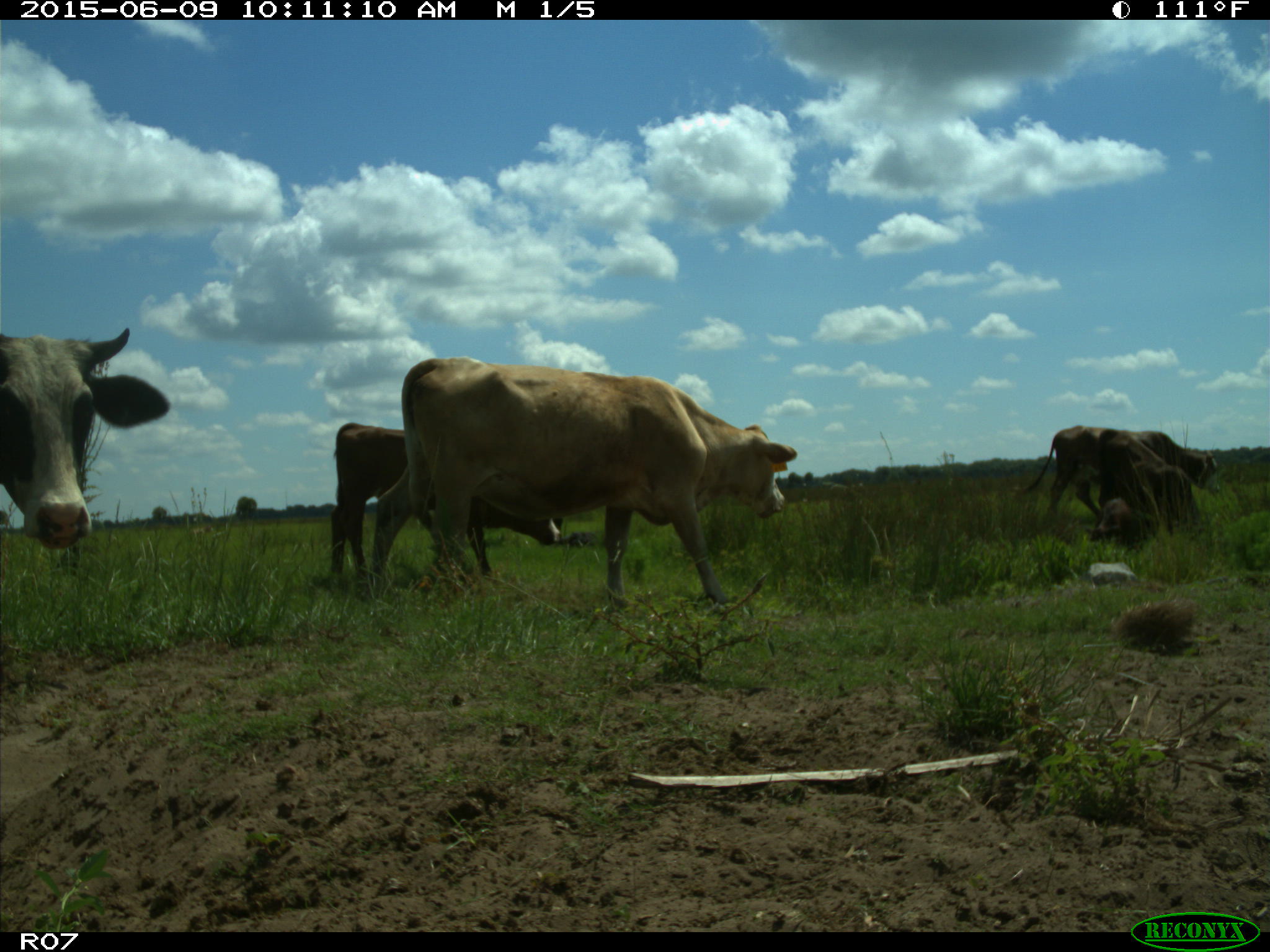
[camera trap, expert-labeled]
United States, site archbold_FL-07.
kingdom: Animalia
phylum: Chordata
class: Mammalia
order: Artiodactyla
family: Bovidae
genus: Bos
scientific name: Bos taurus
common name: domestic cow